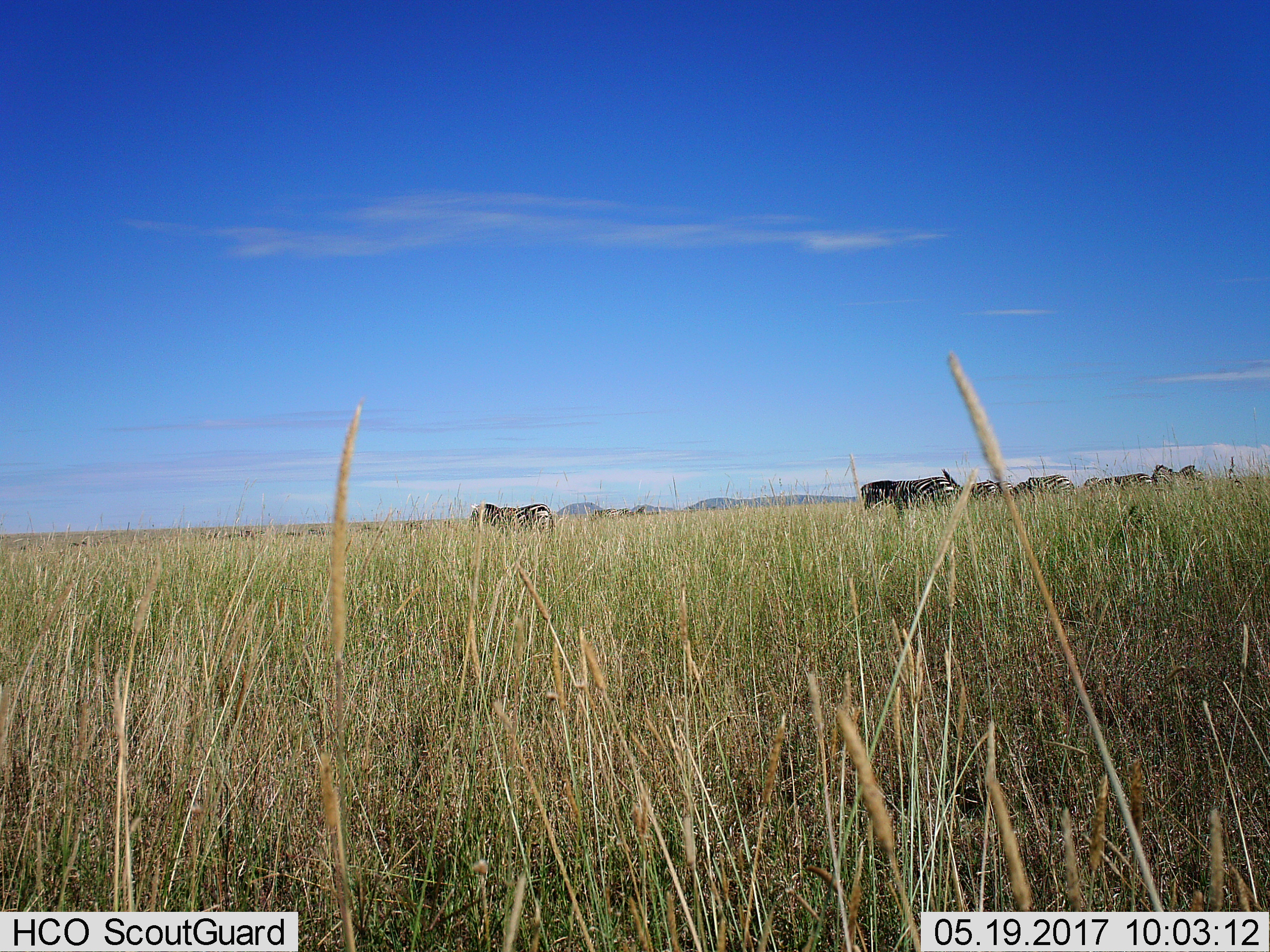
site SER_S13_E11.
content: unidentified animal